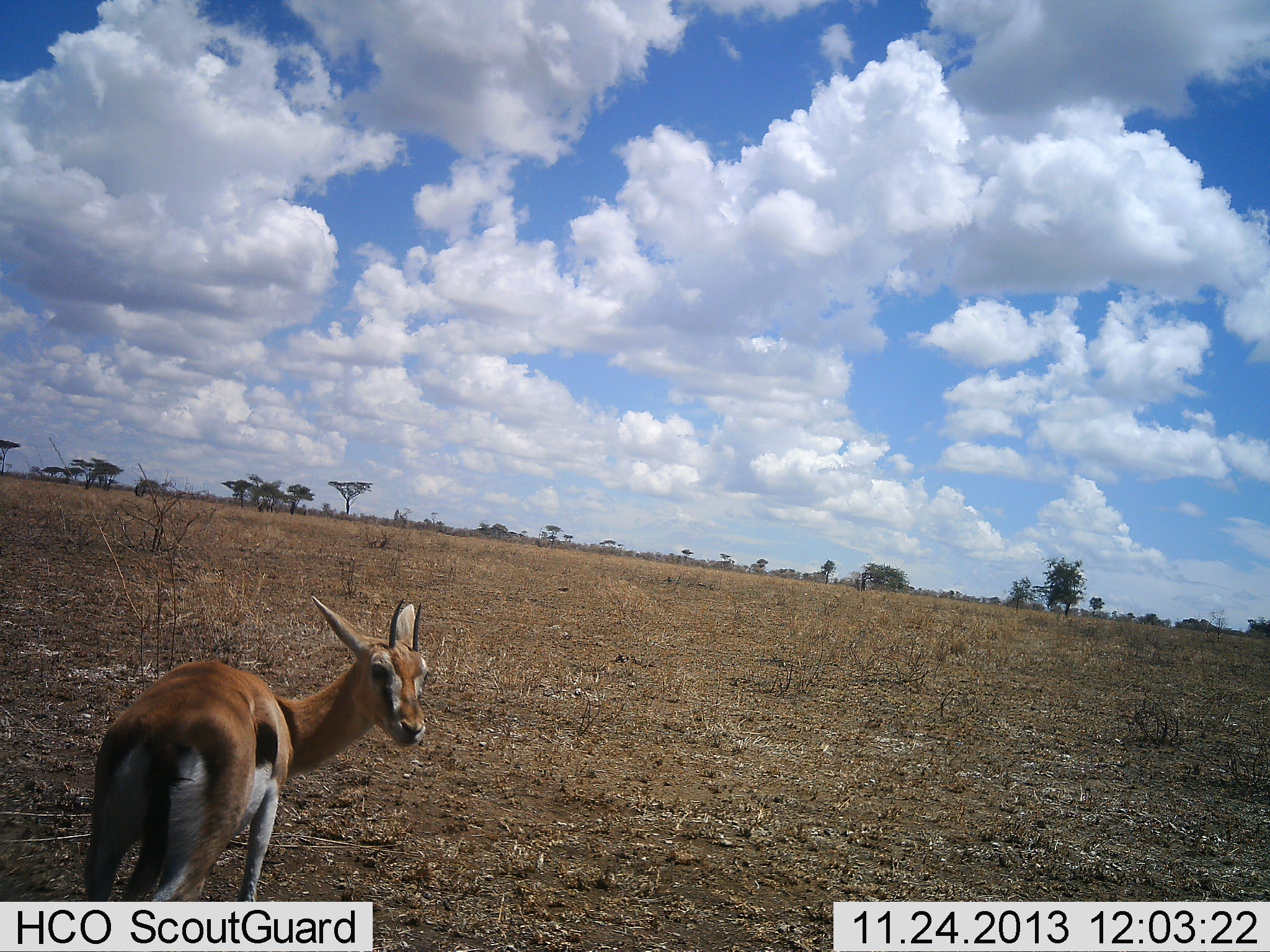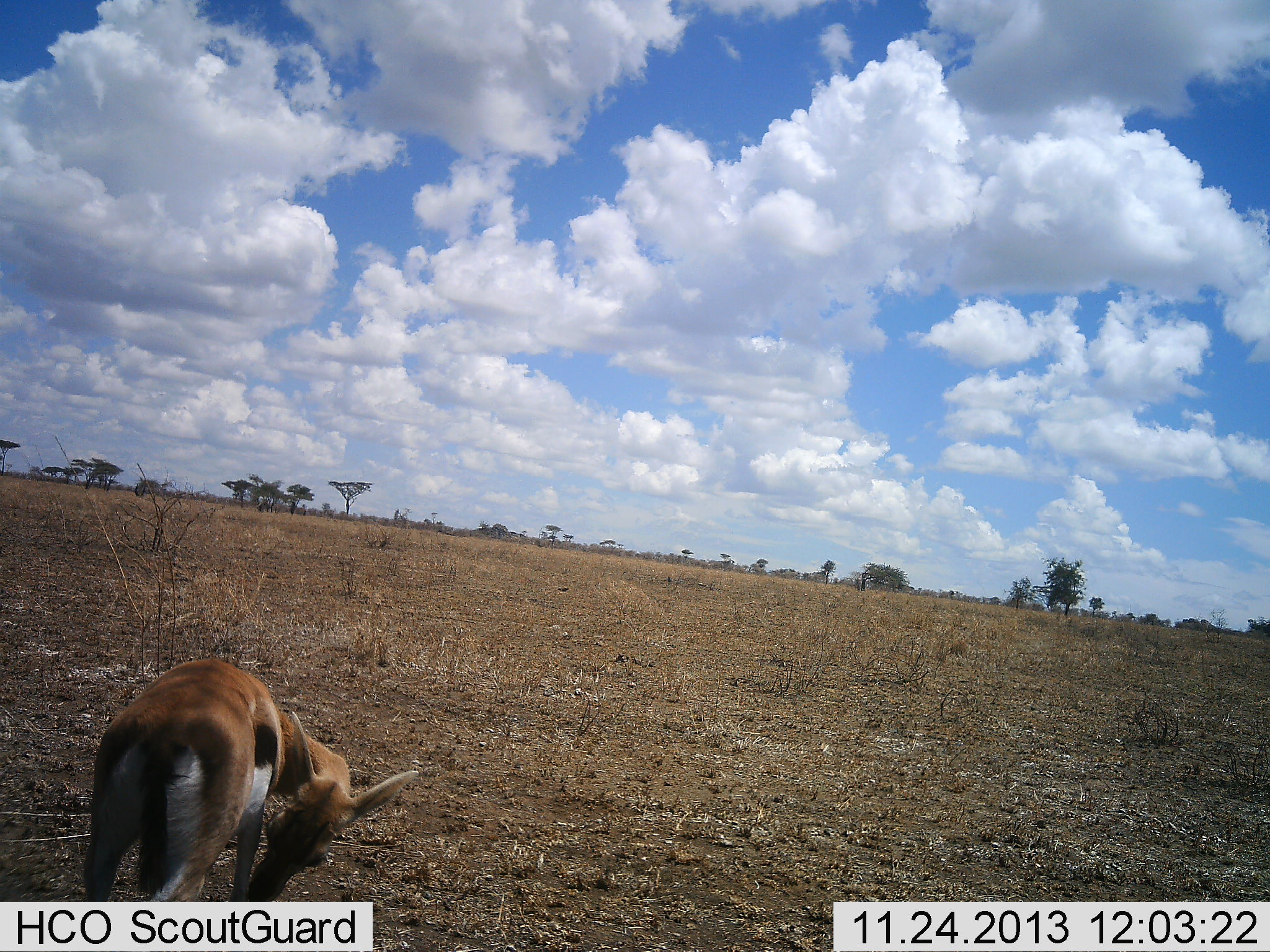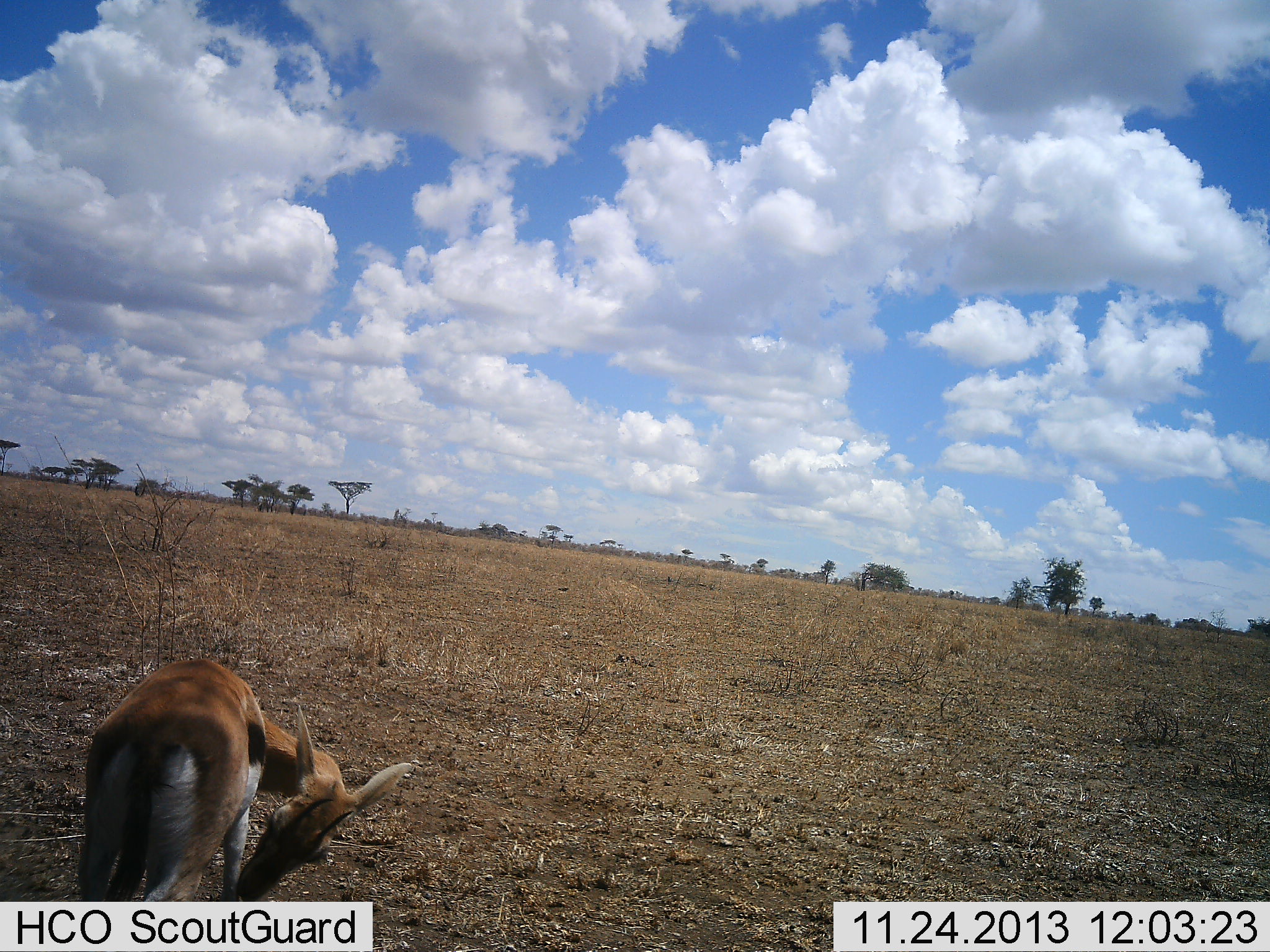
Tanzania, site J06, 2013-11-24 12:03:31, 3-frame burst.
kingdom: Animalia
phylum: Chordata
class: Mammalia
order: Artiodactyla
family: Bovidae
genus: Eudorcas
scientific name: Eudorcas thomsonii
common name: thomson's gazelle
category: gazellethomsons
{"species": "gazellethomsons (thomson's gazelle) (Eudorcas thomsonii)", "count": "1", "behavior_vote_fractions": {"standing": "90%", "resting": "0%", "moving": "10%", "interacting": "0%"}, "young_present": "0%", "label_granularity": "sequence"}